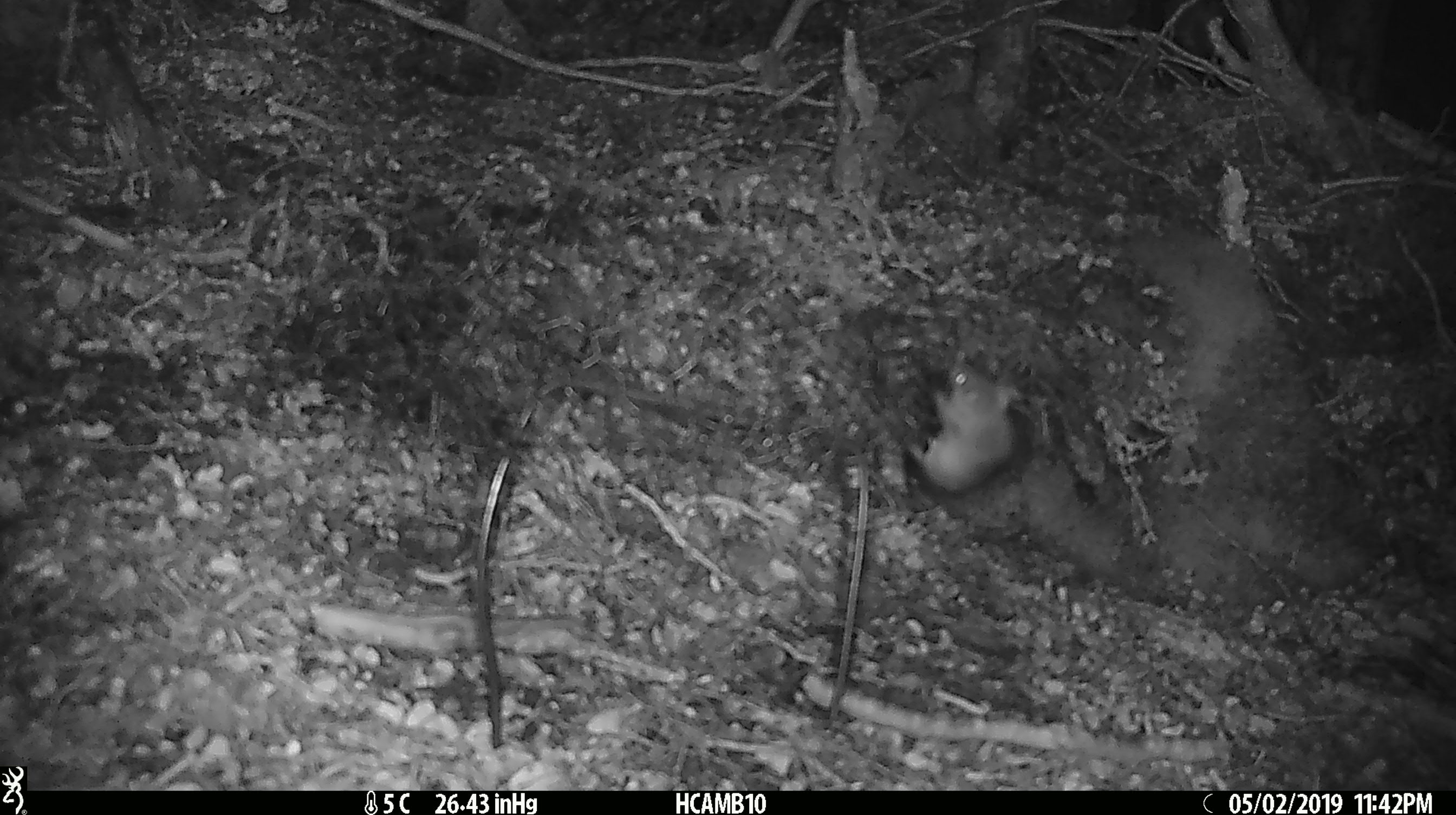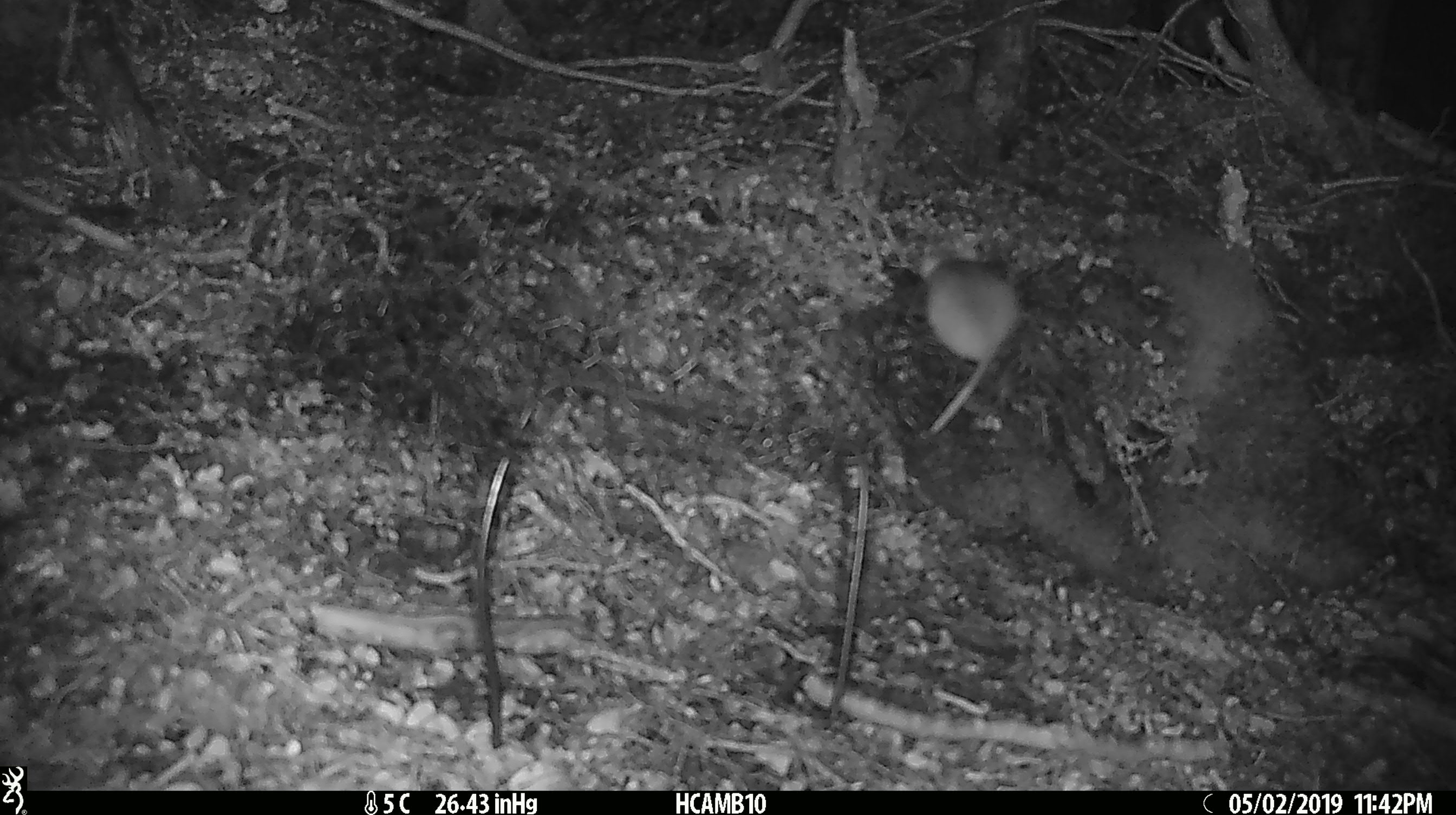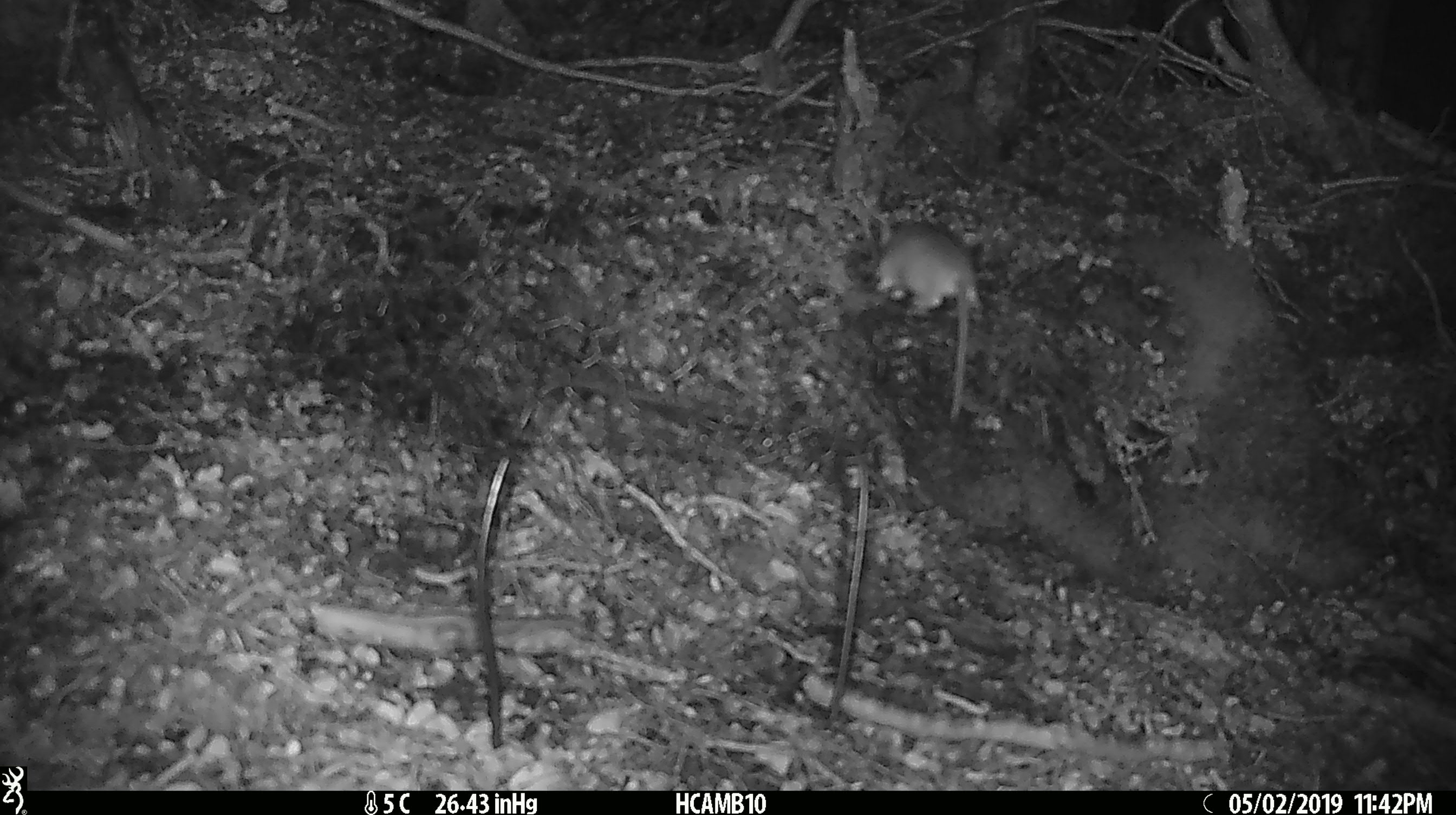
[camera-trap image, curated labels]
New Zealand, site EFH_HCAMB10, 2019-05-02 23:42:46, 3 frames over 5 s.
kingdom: Animalia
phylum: Chordata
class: Mammalia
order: Rodentia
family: Muridae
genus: Mus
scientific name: Mus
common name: mouse